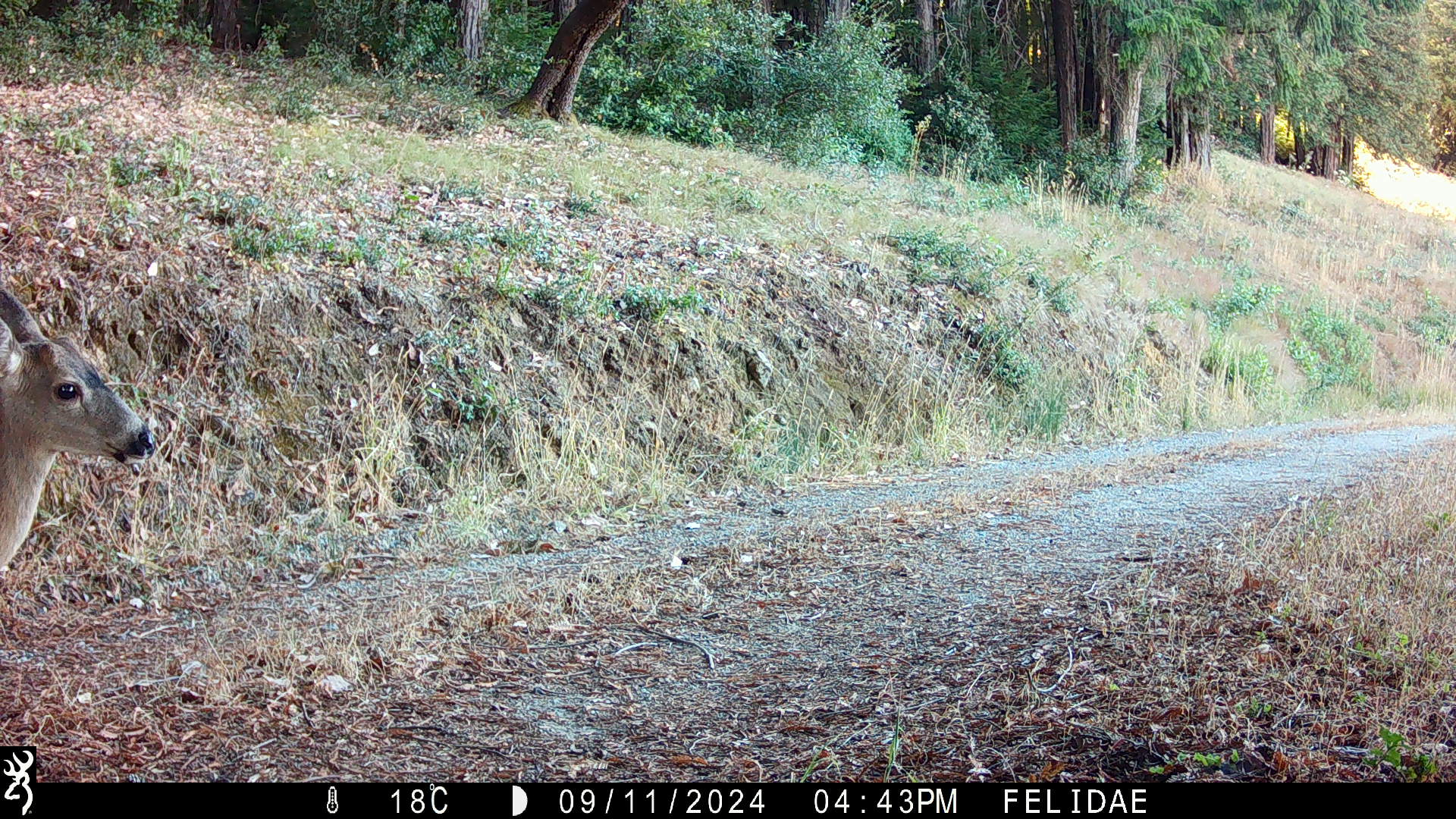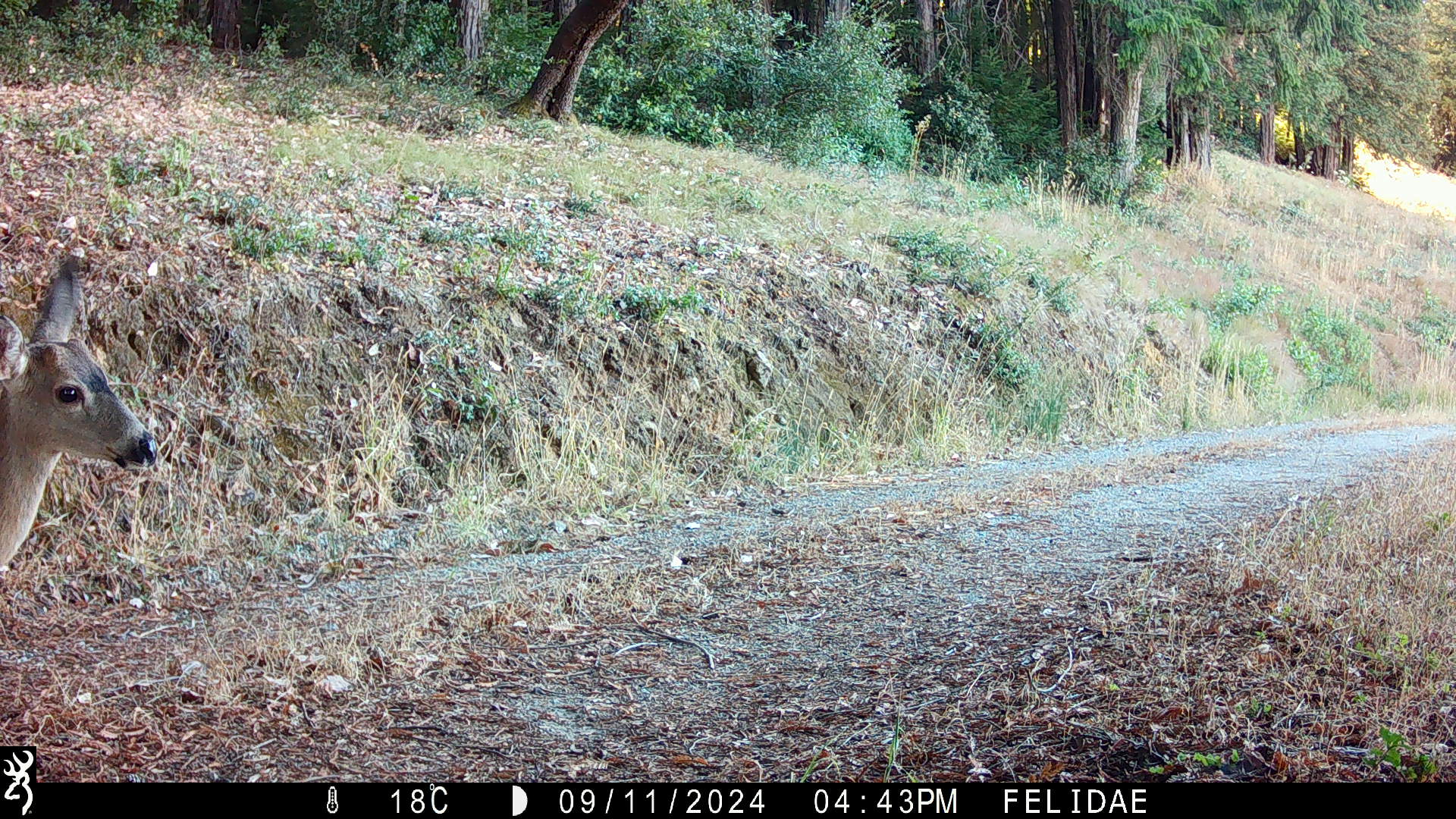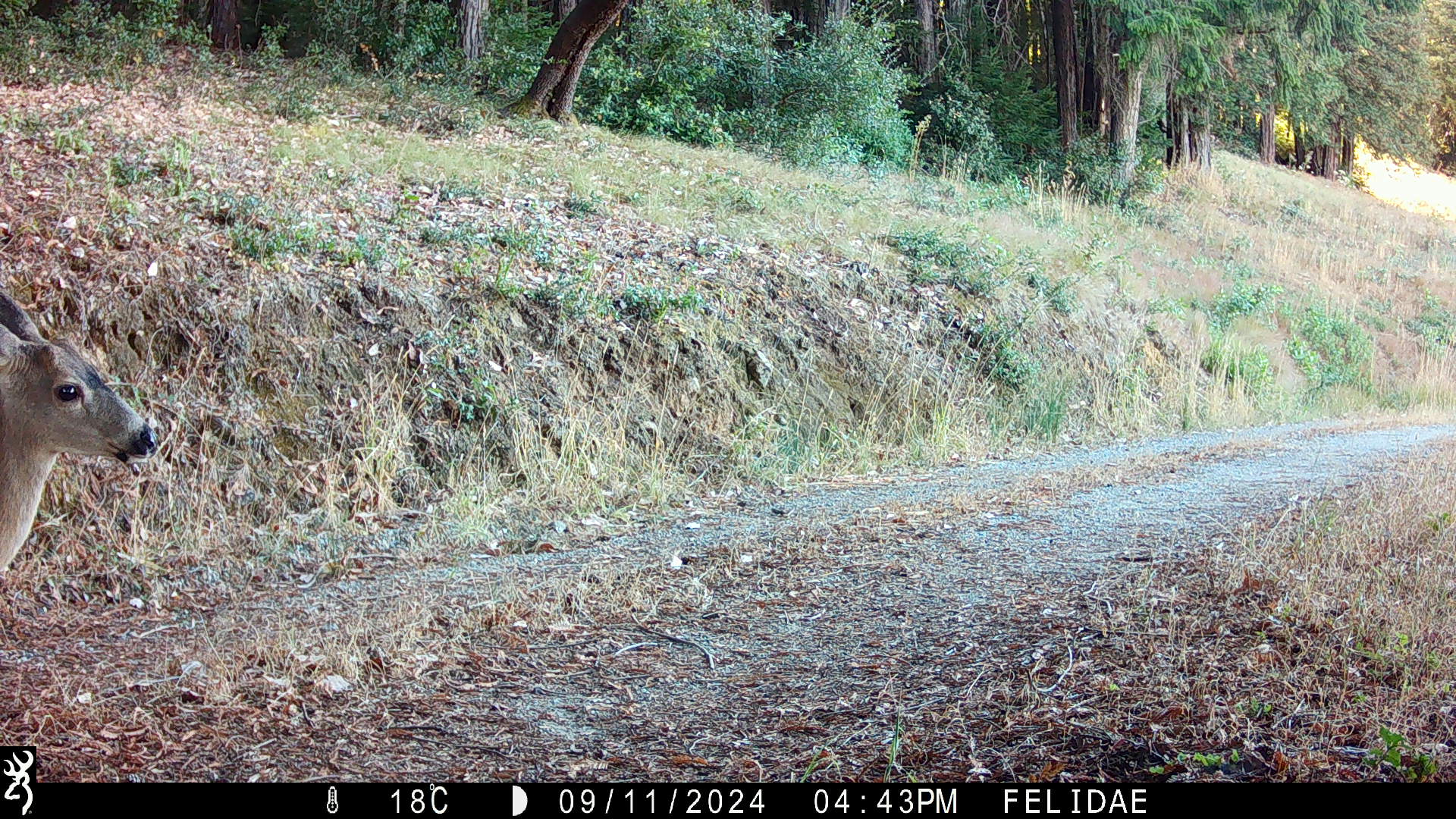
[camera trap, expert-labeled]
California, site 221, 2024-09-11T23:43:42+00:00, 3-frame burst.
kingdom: Animalia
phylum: Chordata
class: Mammalia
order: Artiodactyla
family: Cervidae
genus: Odocoileus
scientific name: Odocoileus hemionus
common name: mule deer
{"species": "mule deer (Odocoileus hemionus)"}